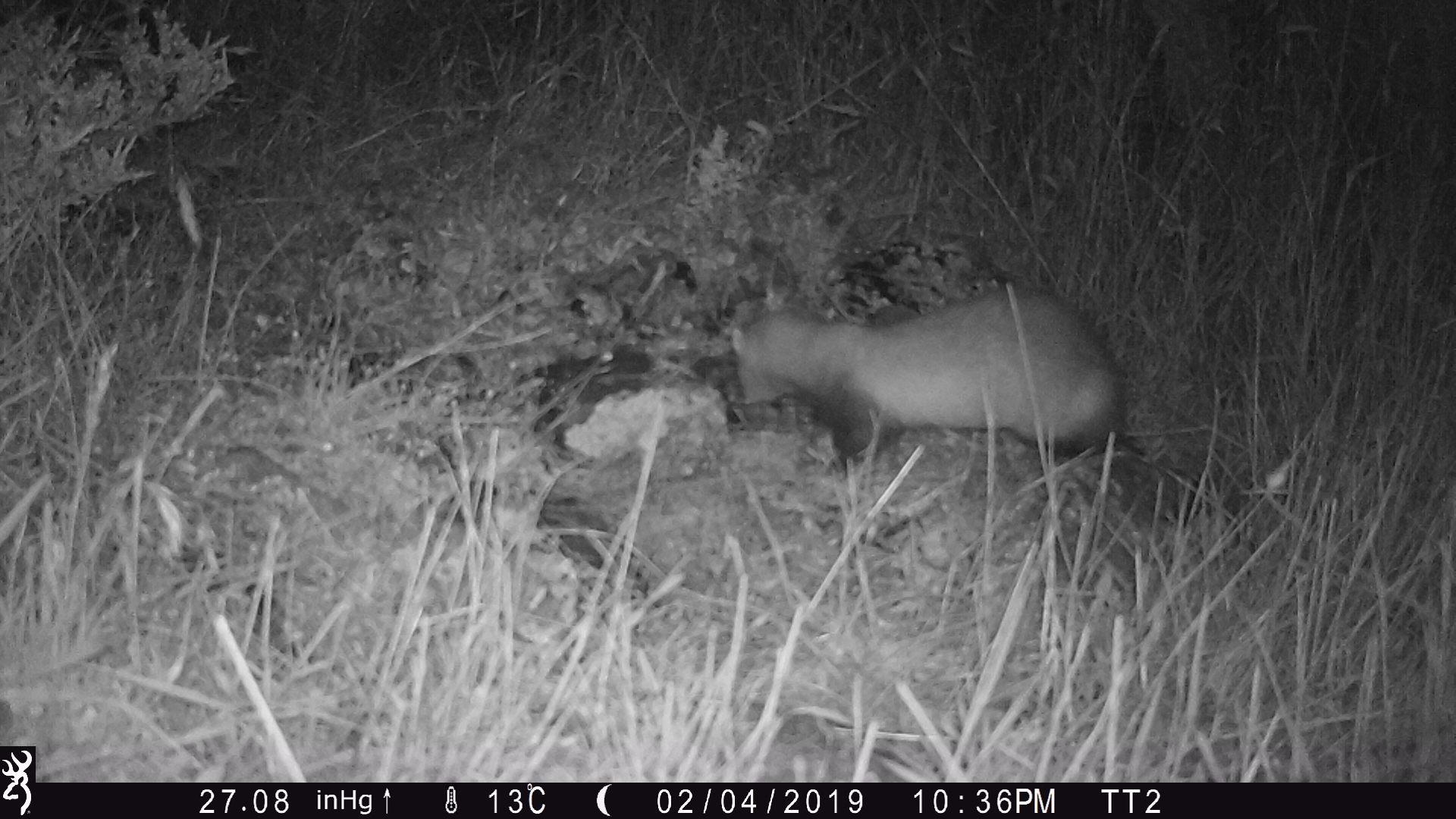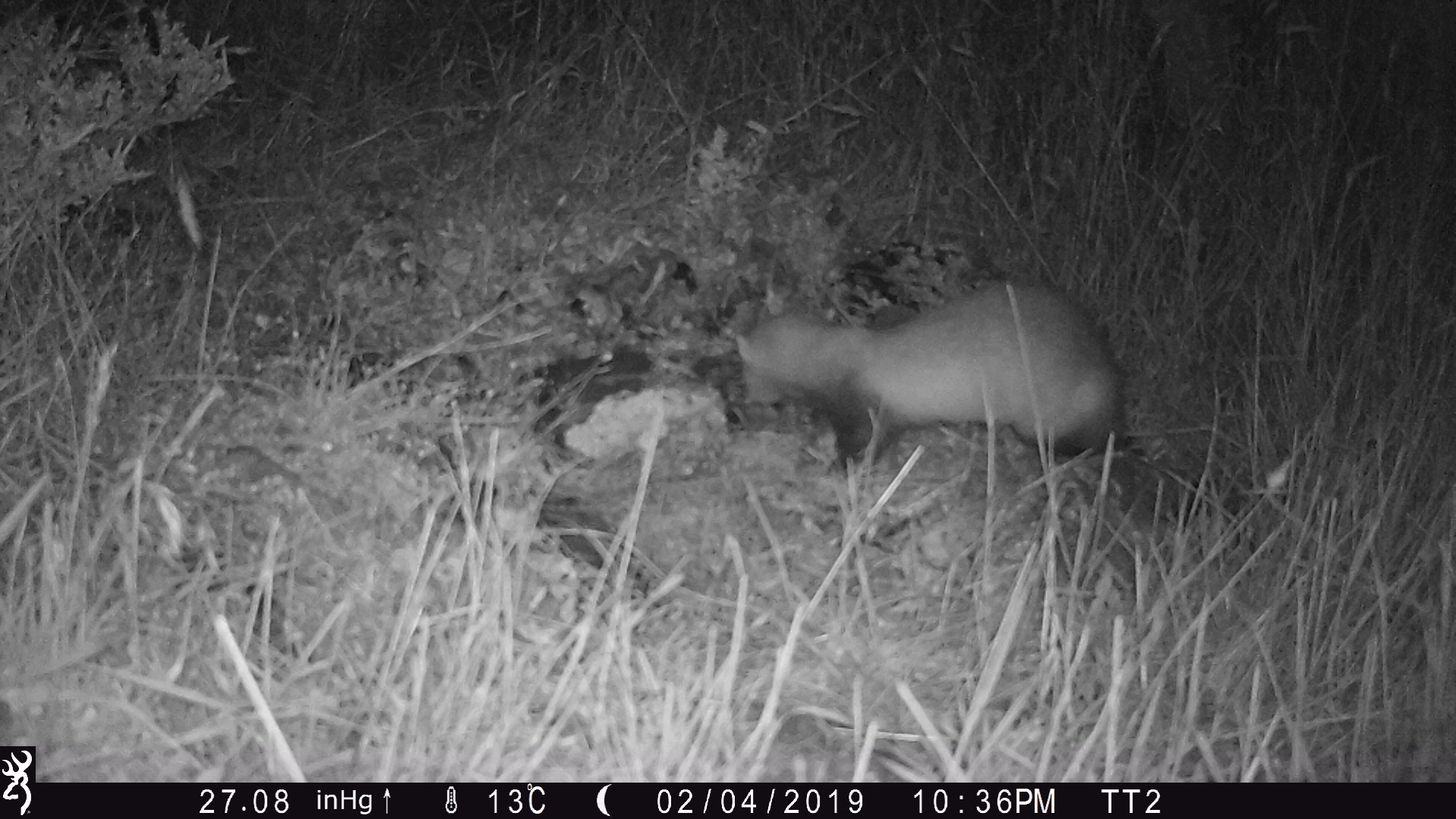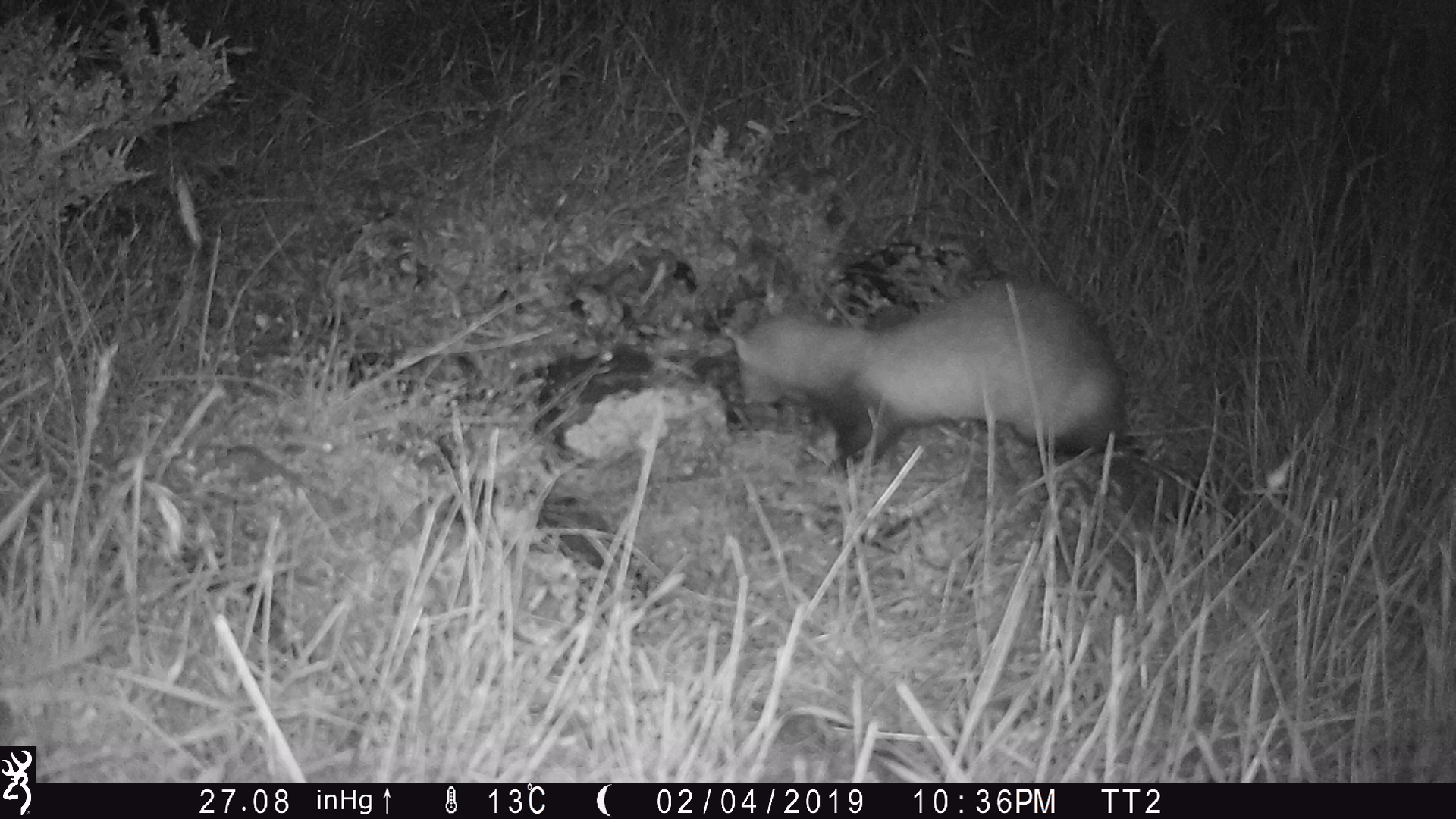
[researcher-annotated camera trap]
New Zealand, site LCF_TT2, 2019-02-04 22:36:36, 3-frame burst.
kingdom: Animalia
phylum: Chordata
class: Mammalia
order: Carnivora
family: Mustelidae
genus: Mustela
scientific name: Mustela furo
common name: ferret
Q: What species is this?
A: Ferret (Mustela furo).